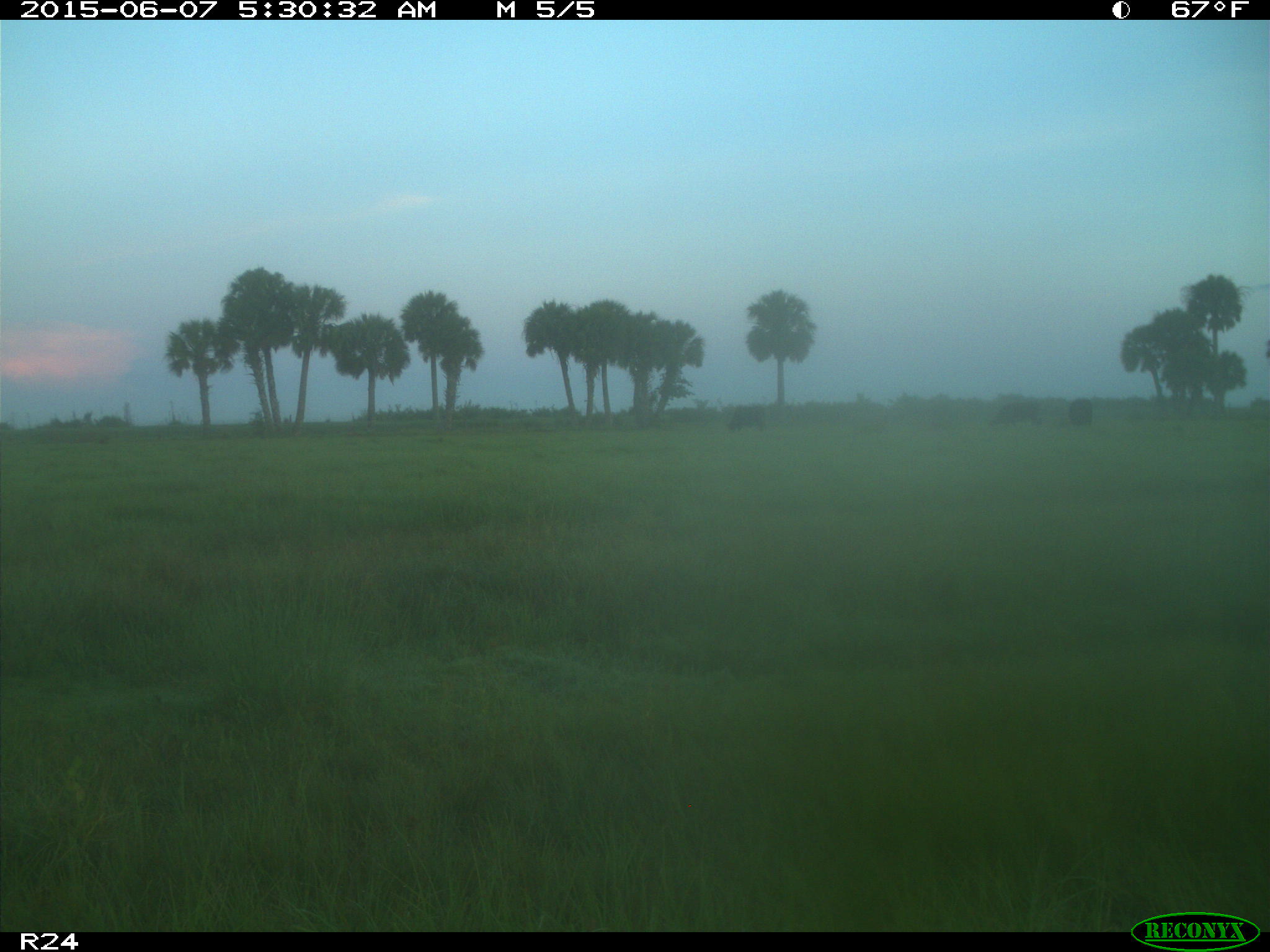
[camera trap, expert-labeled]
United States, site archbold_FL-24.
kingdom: Animalia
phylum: Chordata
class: Mammalia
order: Artiodactyla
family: Bovidae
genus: Bos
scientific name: Bos taurus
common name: domestic cow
Bos taurus (domestic cow).